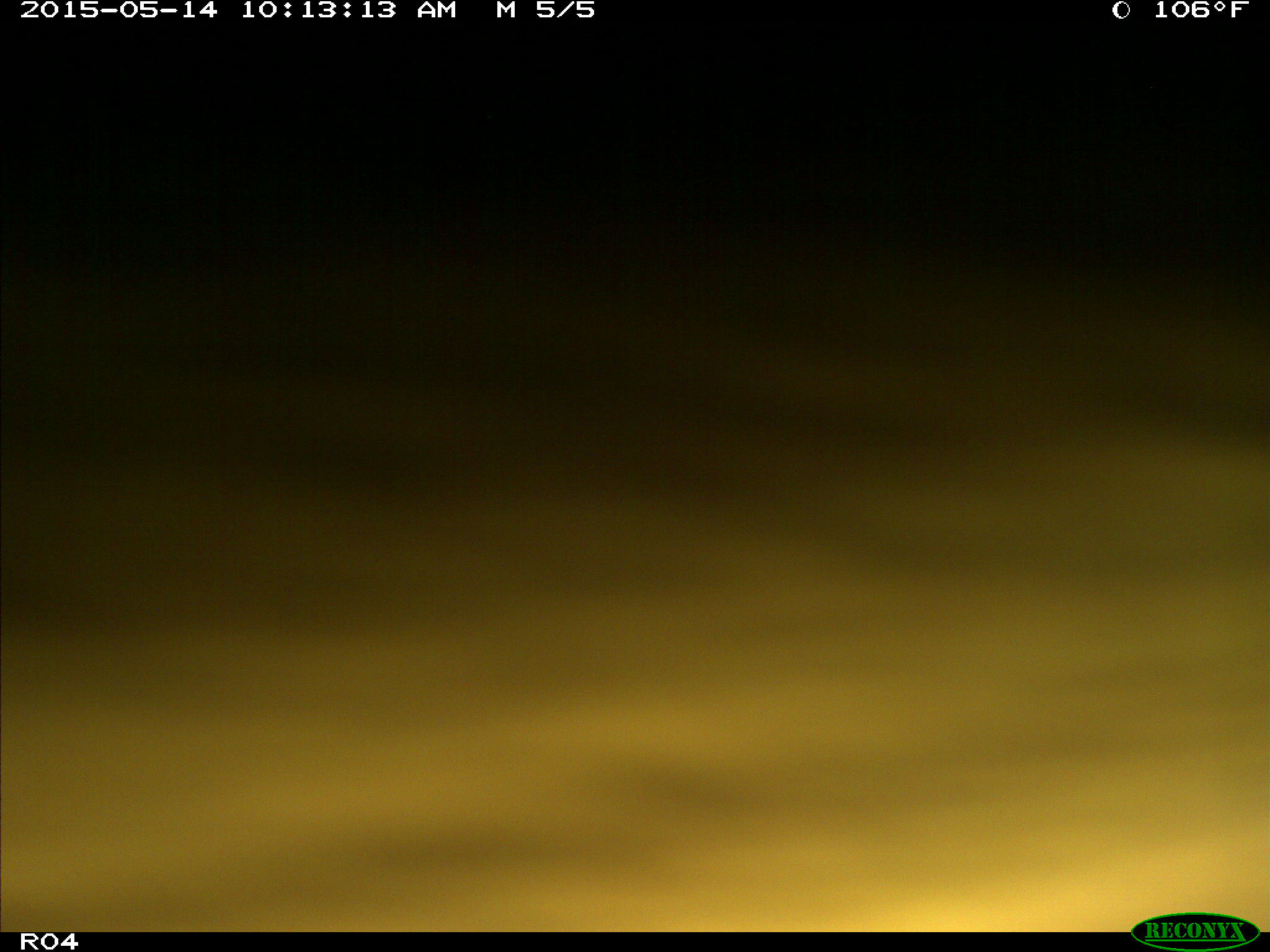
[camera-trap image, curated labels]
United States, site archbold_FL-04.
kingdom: Animalia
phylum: Chordata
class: Mammalia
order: Artiodactyla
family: Bovidae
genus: Bos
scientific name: Bos taurus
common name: domestic cow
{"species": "Bos taurus (domestic cow)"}